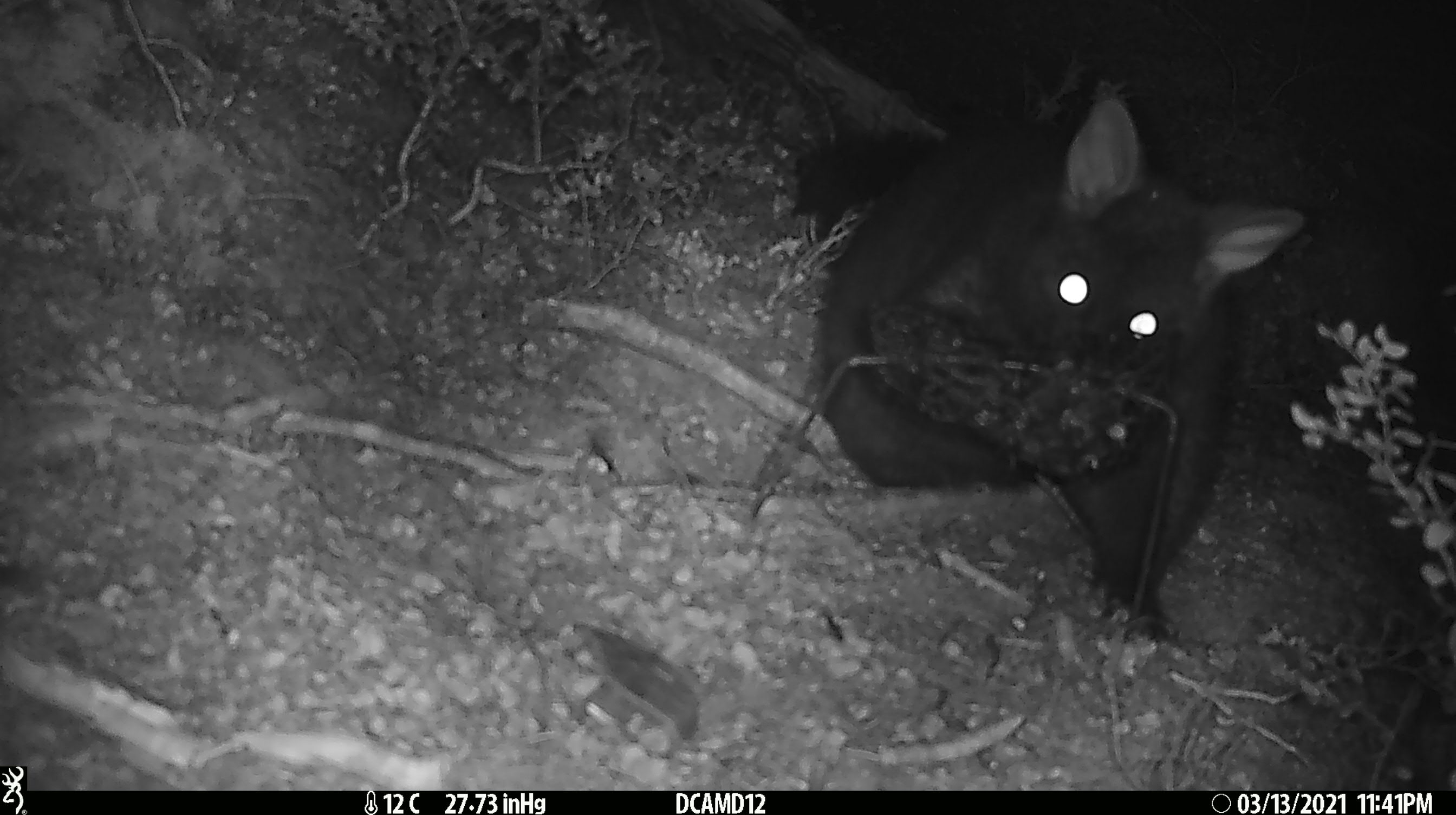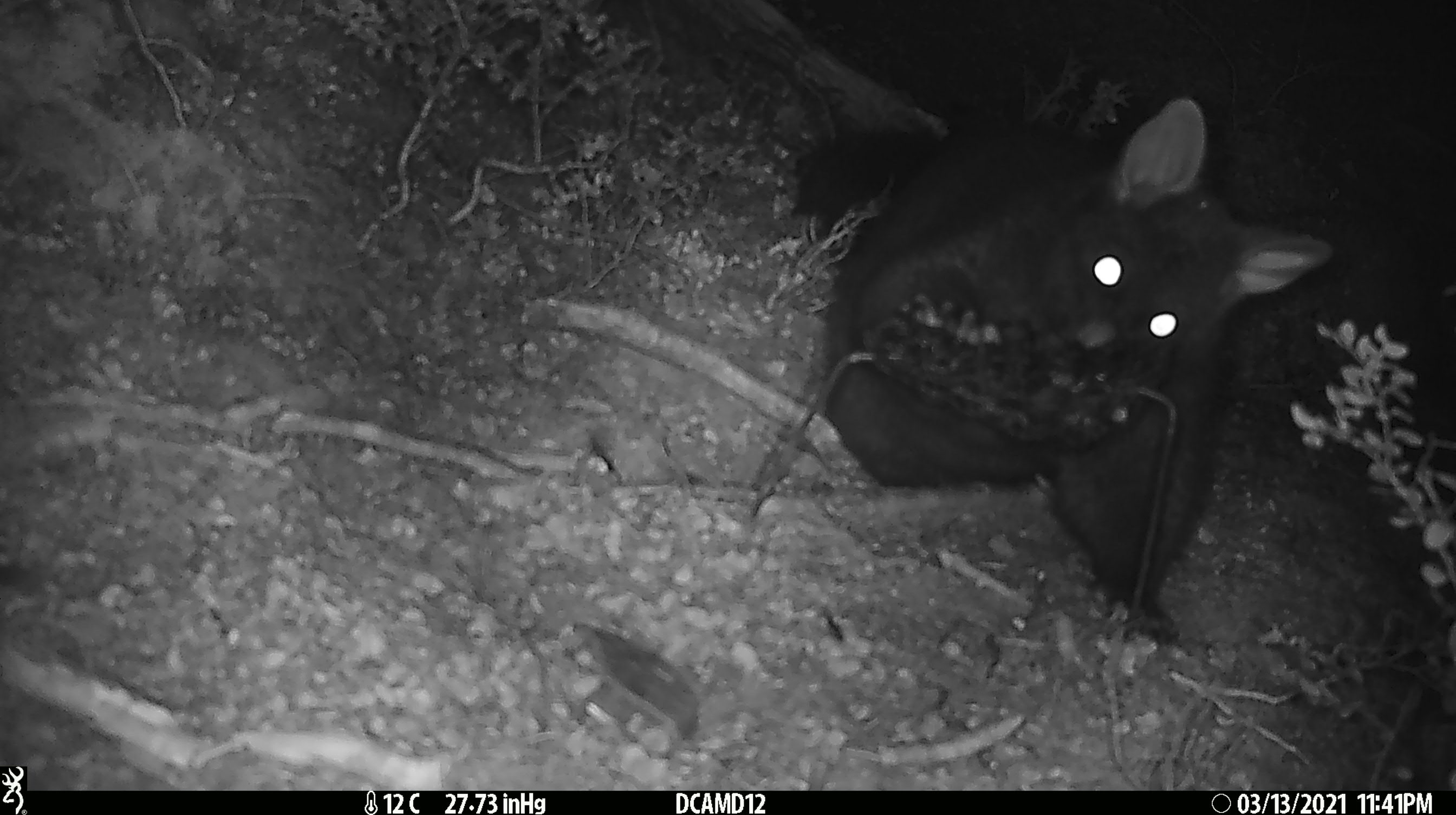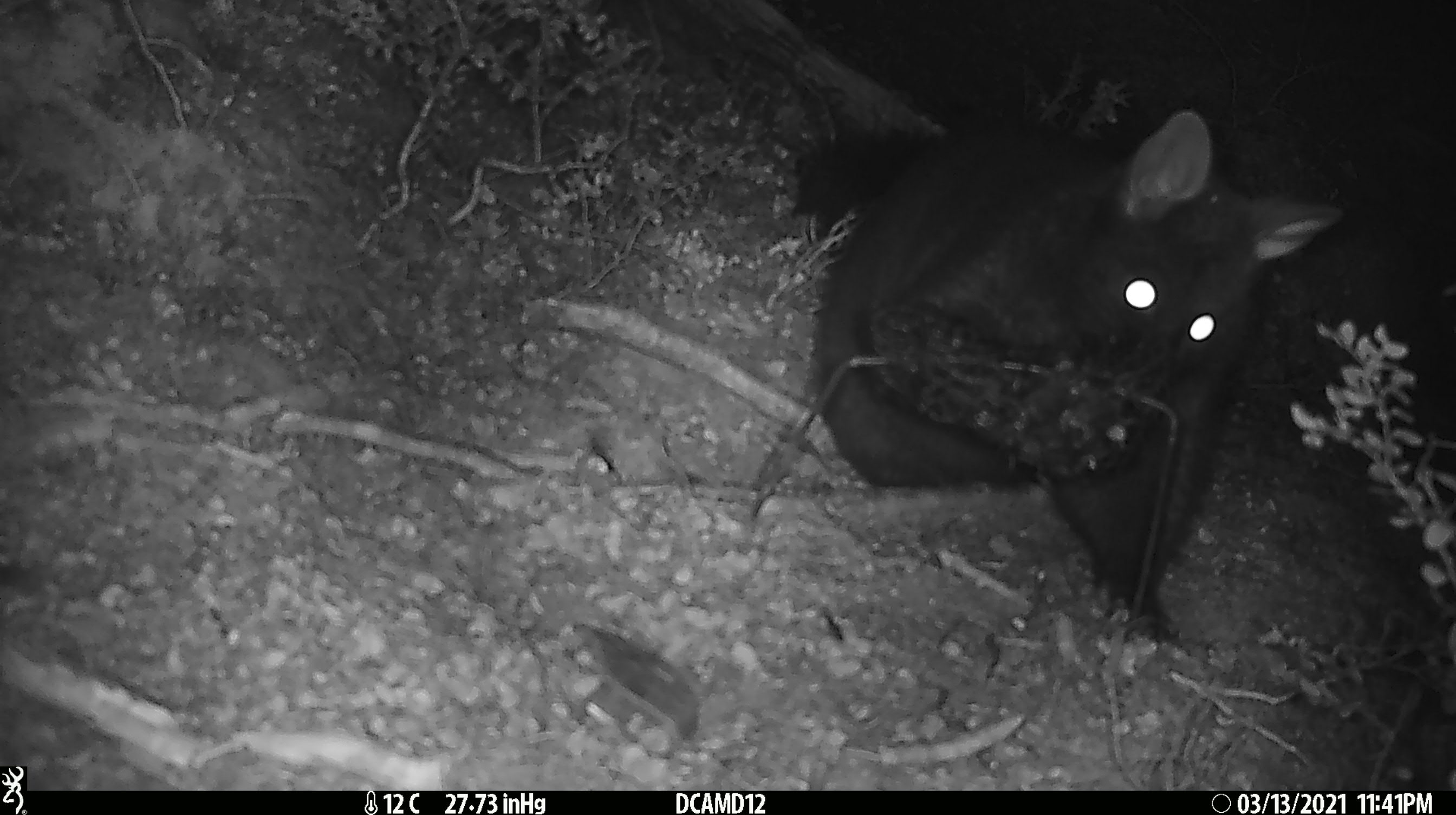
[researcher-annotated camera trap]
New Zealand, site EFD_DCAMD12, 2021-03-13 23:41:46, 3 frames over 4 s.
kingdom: Animalia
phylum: Chordata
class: Mammalia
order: Diprotodontia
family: Phalangeridae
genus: Trichosurus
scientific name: Trichosurus vulpecula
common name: common brushtail possum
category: possum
Possum (common brushtail possum) (Trichosurus vulpecula).